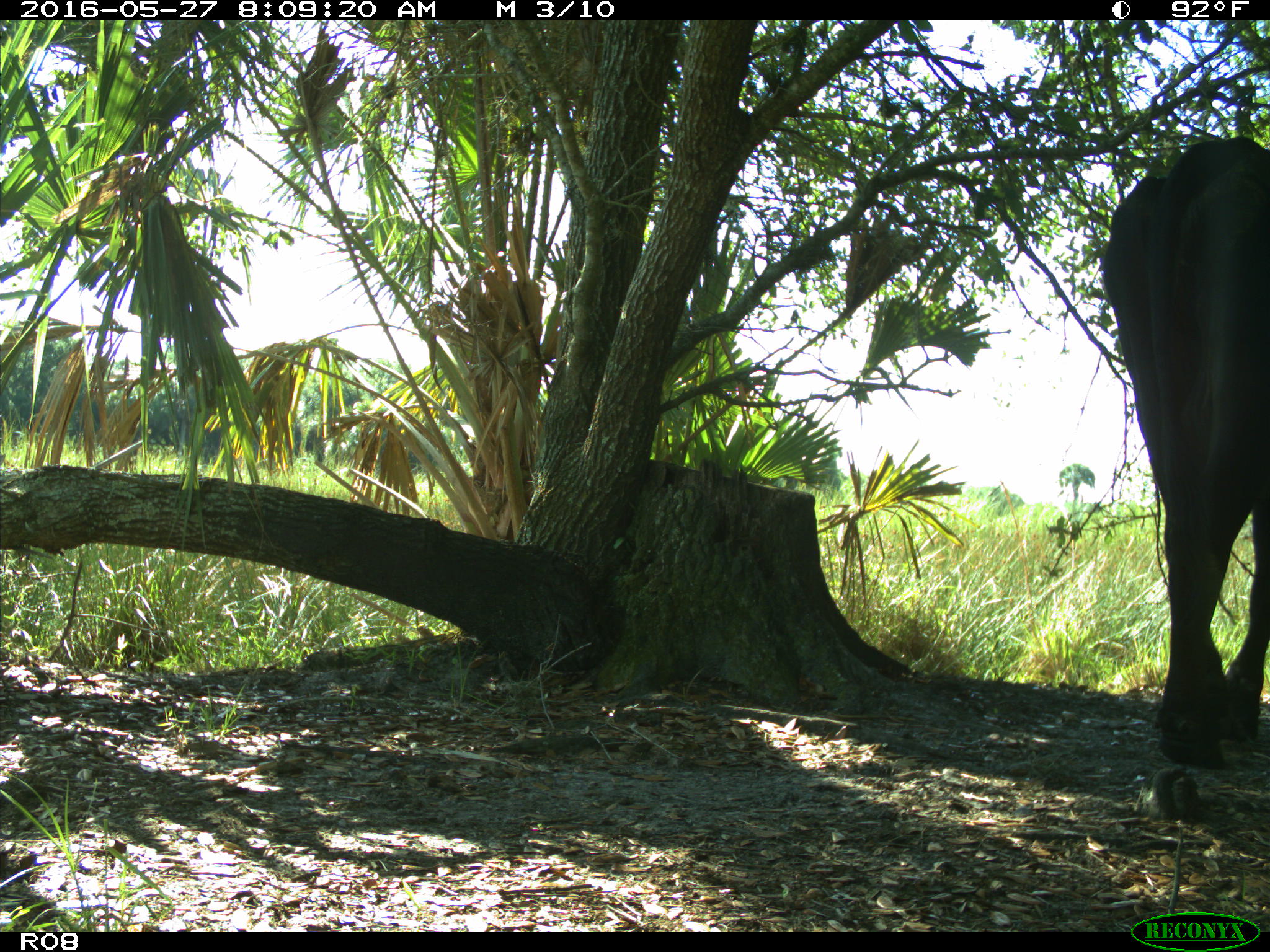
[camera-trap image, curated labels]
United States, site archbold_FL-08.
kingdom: Animalia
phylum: Chordata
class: Mammalia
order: Artiodactyla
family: Bovidae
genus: Bos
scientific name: Bos taurus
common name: domestic cow